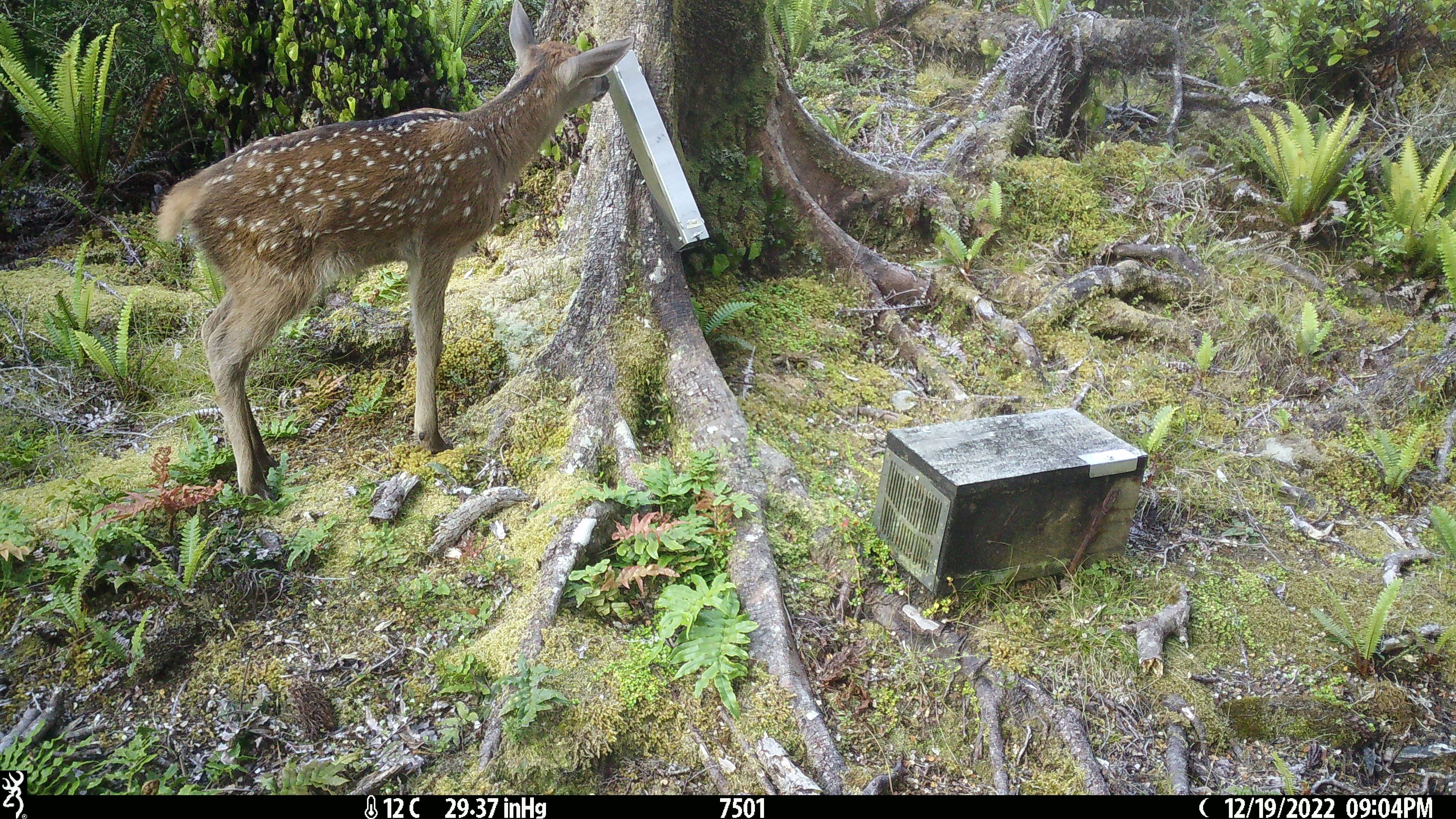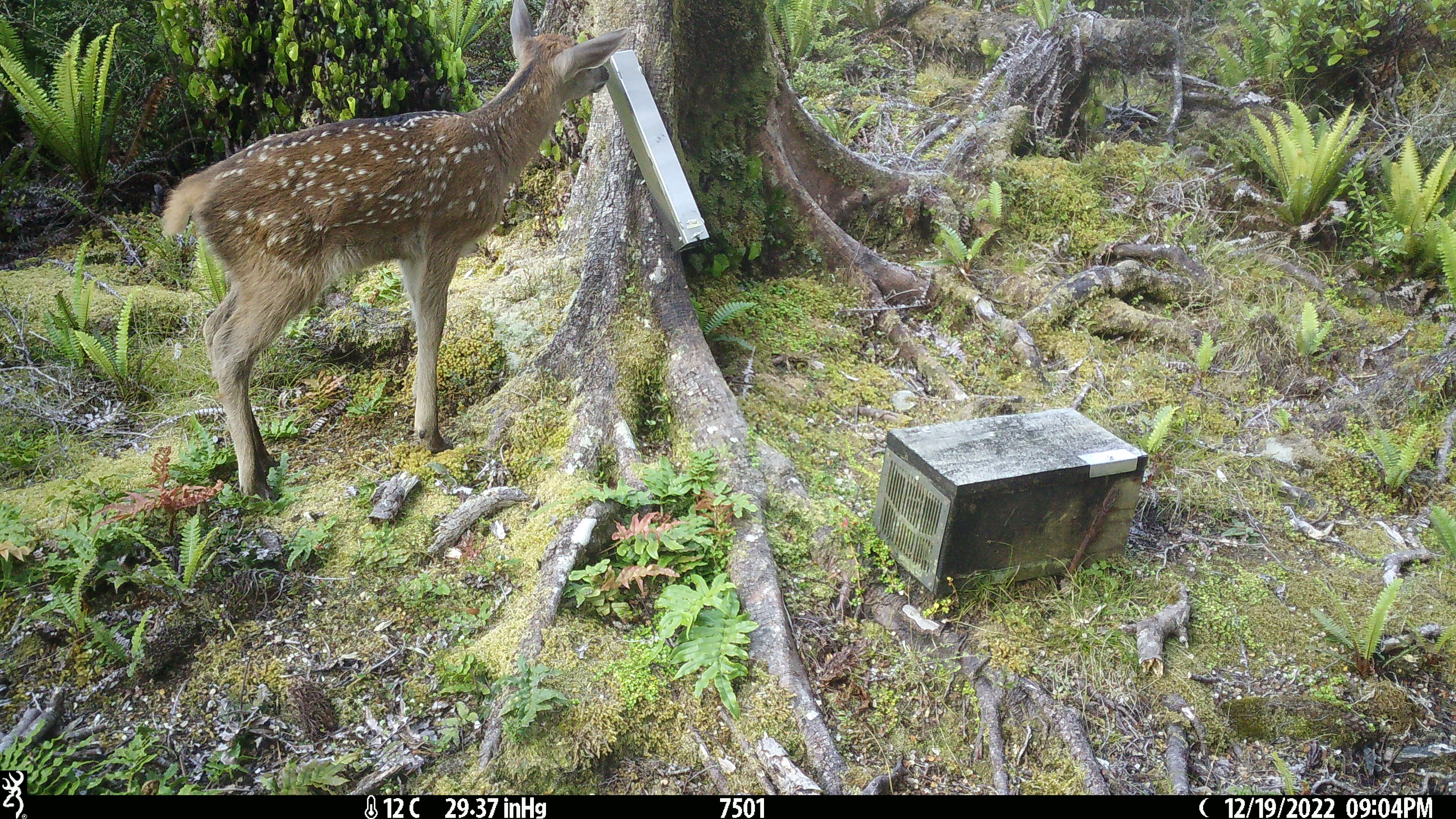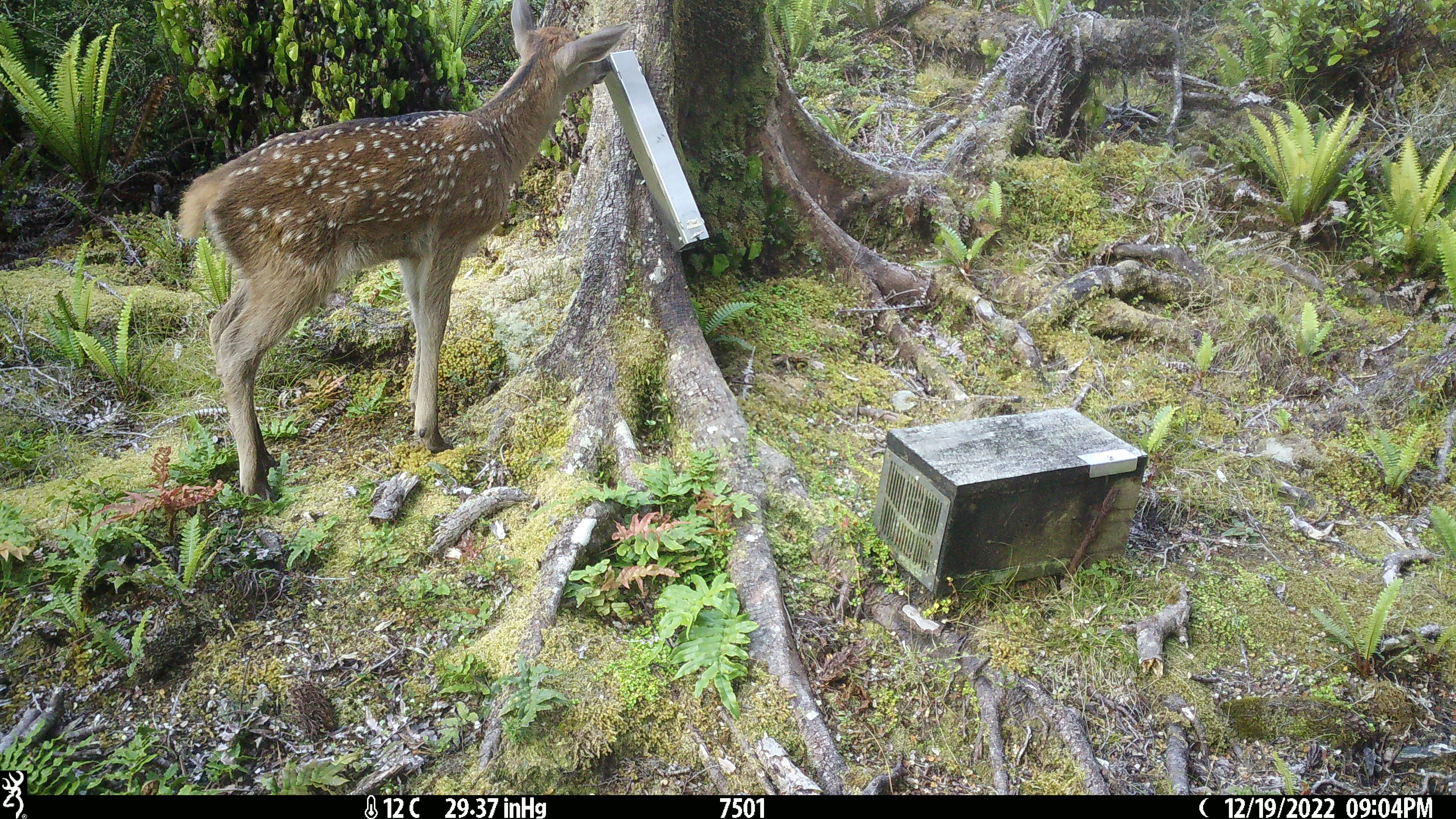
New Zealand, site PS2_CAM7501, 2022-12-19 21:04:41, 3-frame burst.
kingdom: Animalia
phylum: Chordata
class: Mammalia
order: Artiodactyla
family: Cervidae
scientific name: Cervidae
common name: deer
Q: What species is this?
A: Deer (Cervidae).